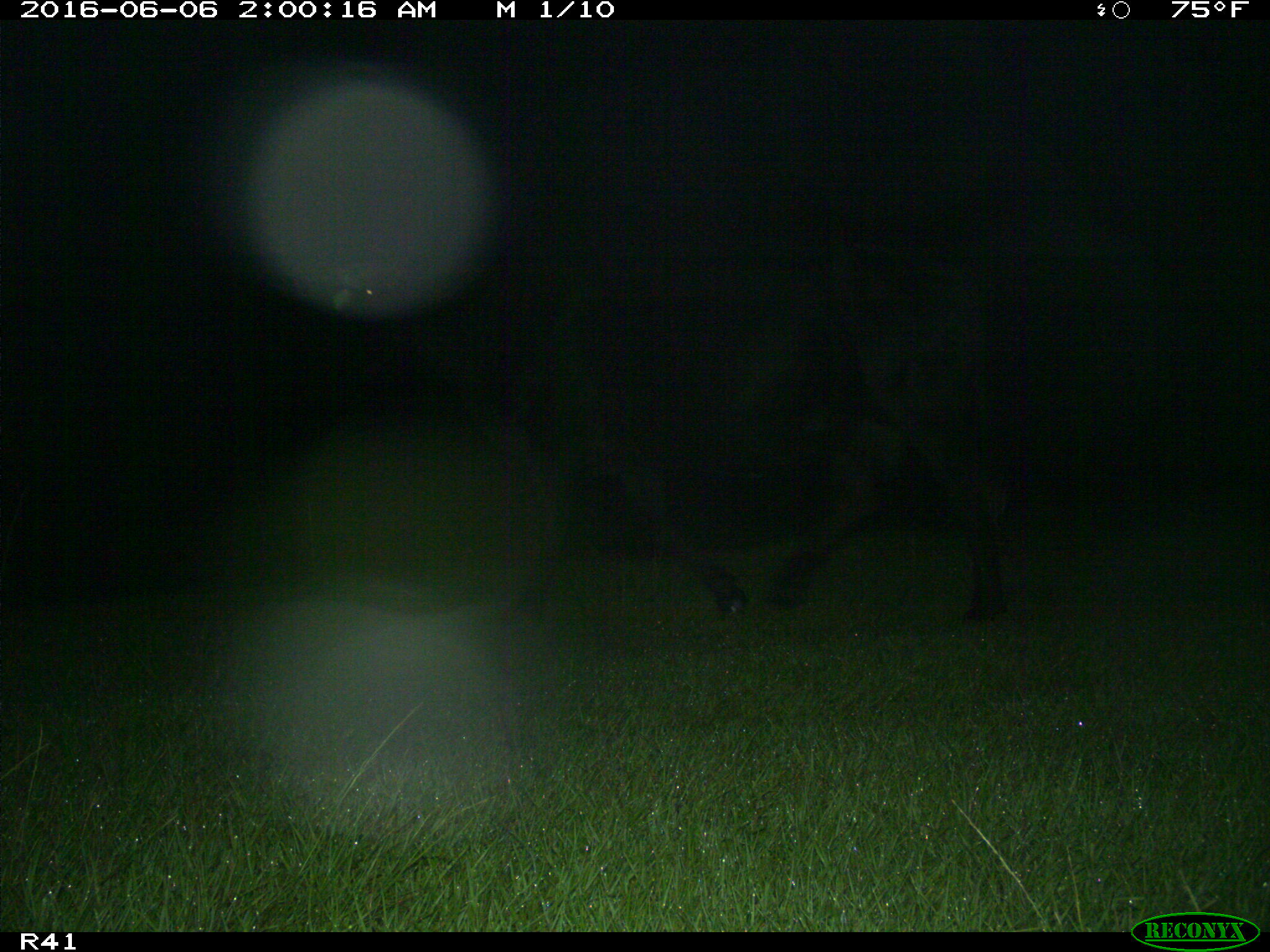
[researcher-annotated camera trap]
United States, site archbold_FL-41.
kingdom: Animalia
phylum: Chordata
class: Mammalia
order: Artiodactyla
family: Bovidae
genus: Bos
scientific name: Bos taurus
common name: domestic cow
Bos taurus (domestic cow).